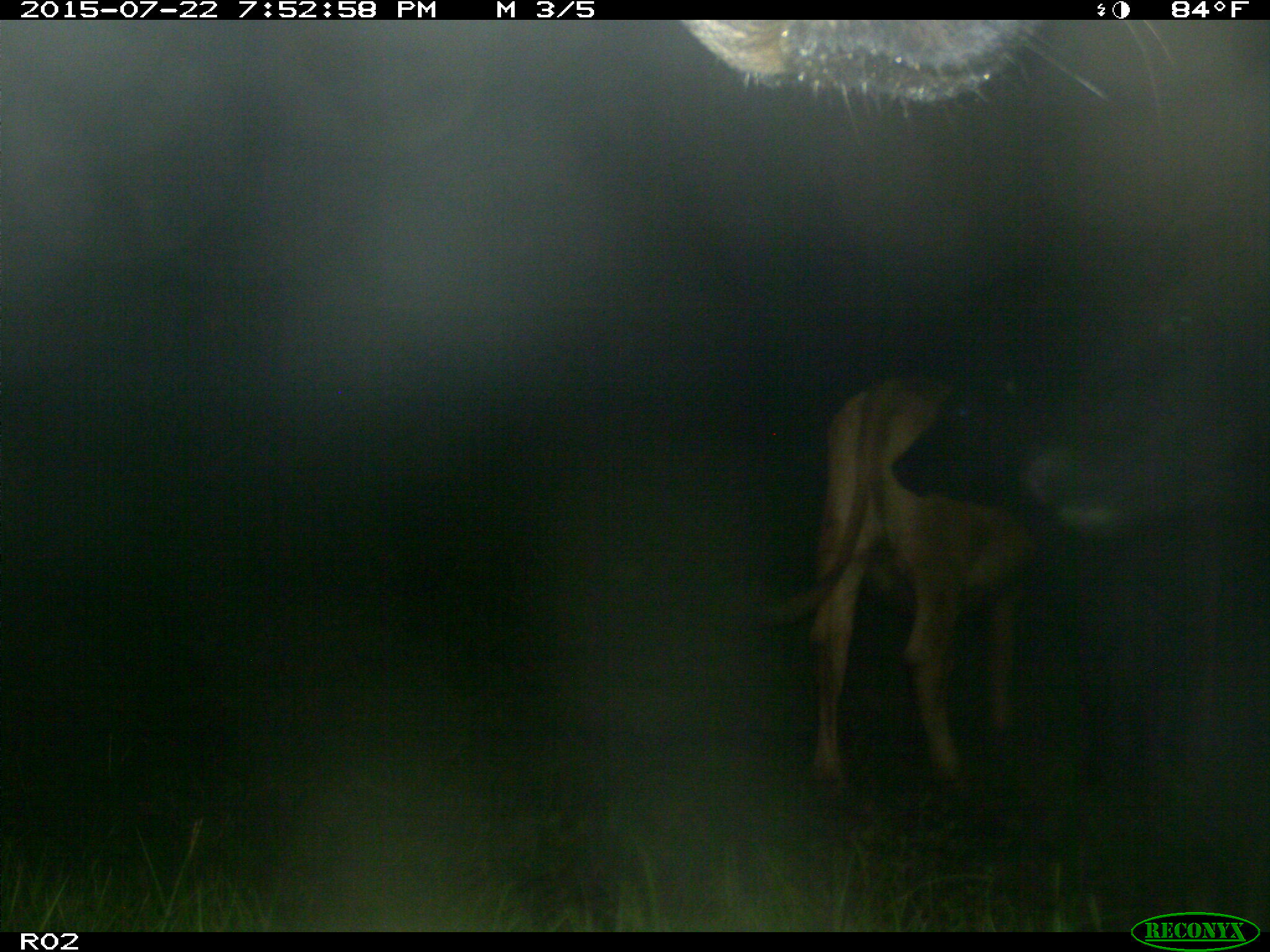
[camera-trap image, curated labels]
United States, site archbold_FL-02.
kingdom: Animalia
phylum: Chordata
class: Mammalia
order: Artiodactyla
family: Bovidae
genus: Bos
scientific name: Bos taurus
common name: domestic cow